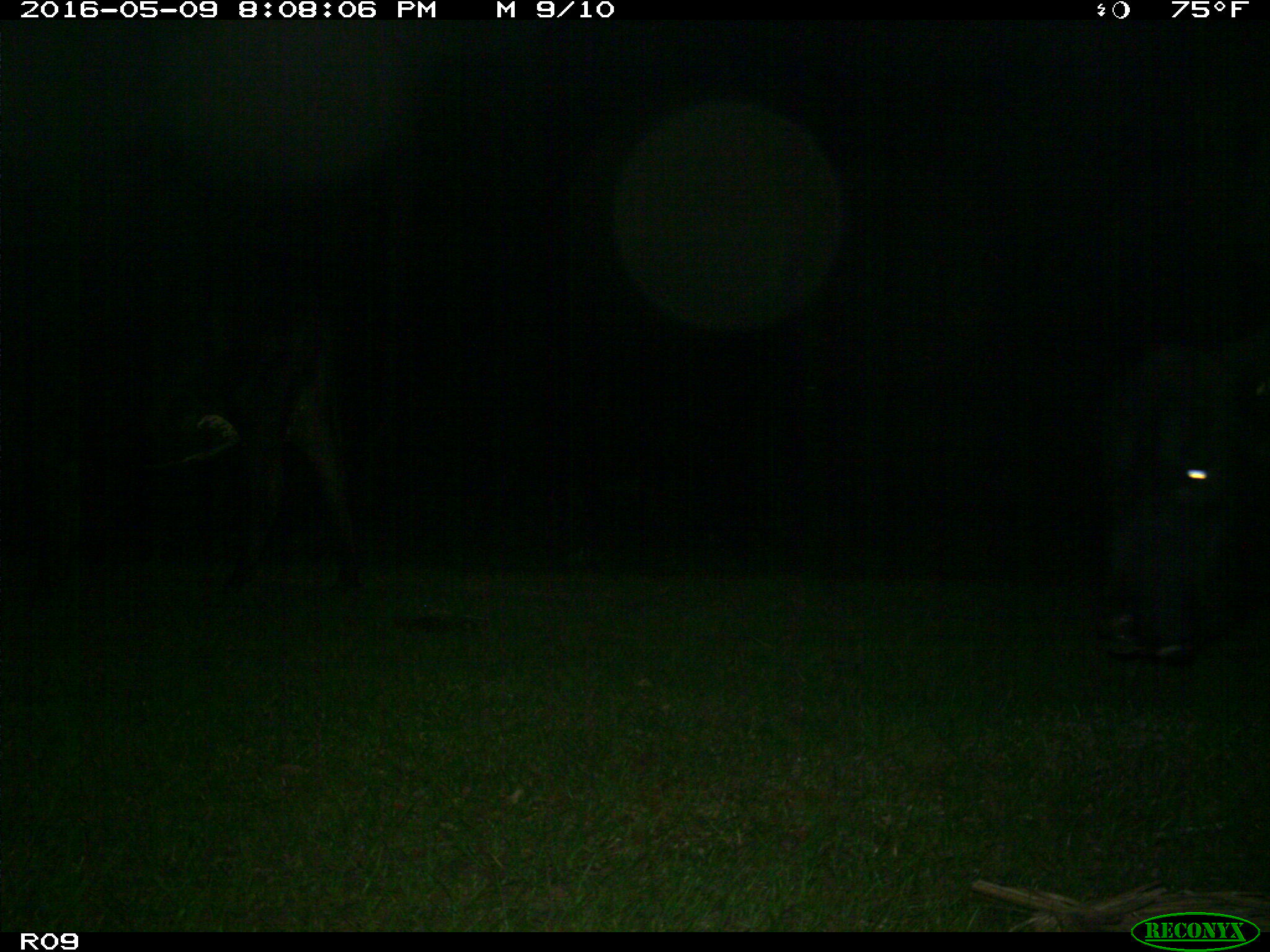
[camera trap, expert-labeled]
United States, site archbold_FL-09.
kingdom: Animalia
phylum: Chordata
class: Mammalia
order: Artiodactyla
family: Bovidae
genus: Bos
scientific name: Bos taurus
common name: domestic cow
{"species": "Bos taurus (domestic cow)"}